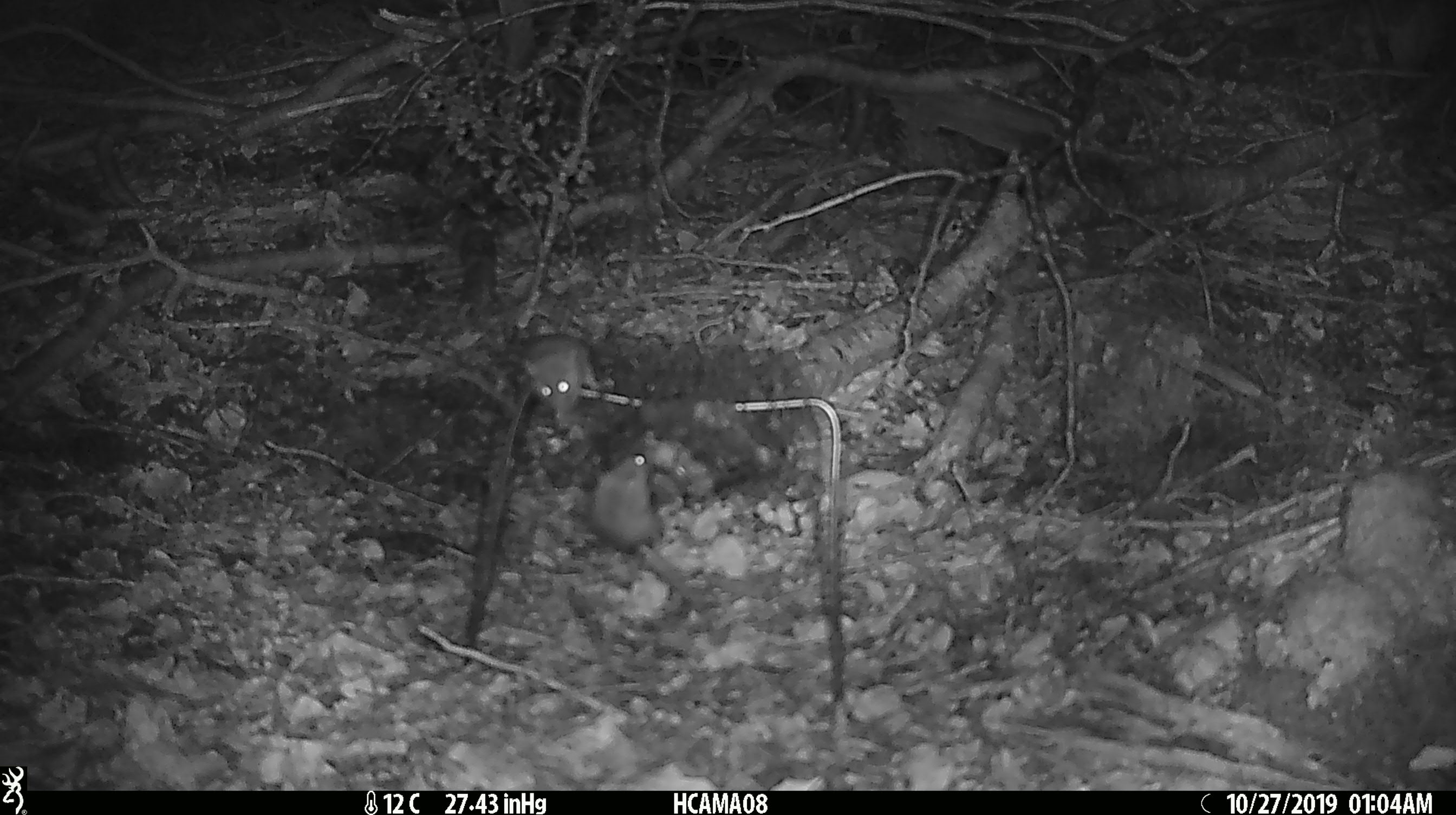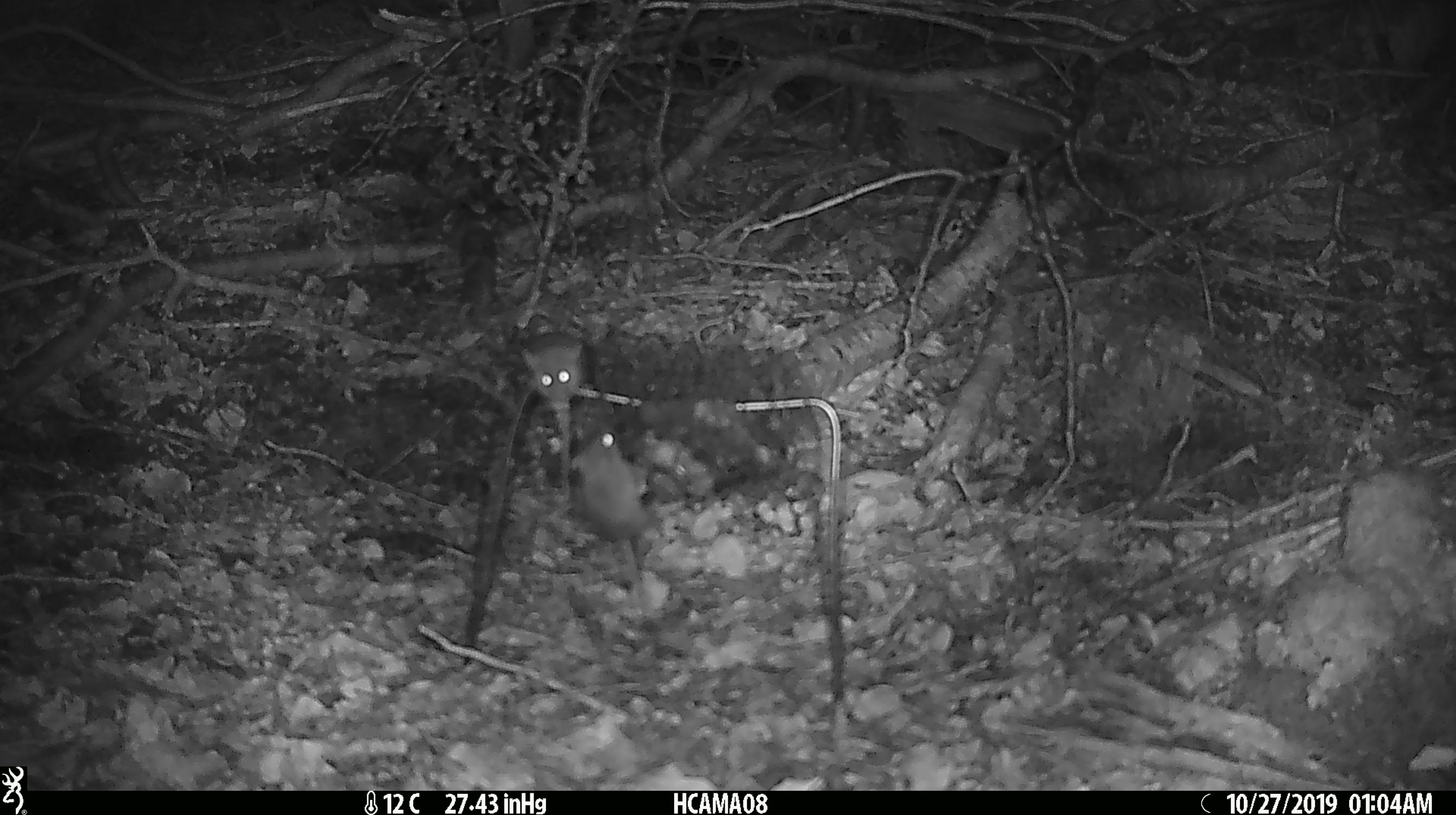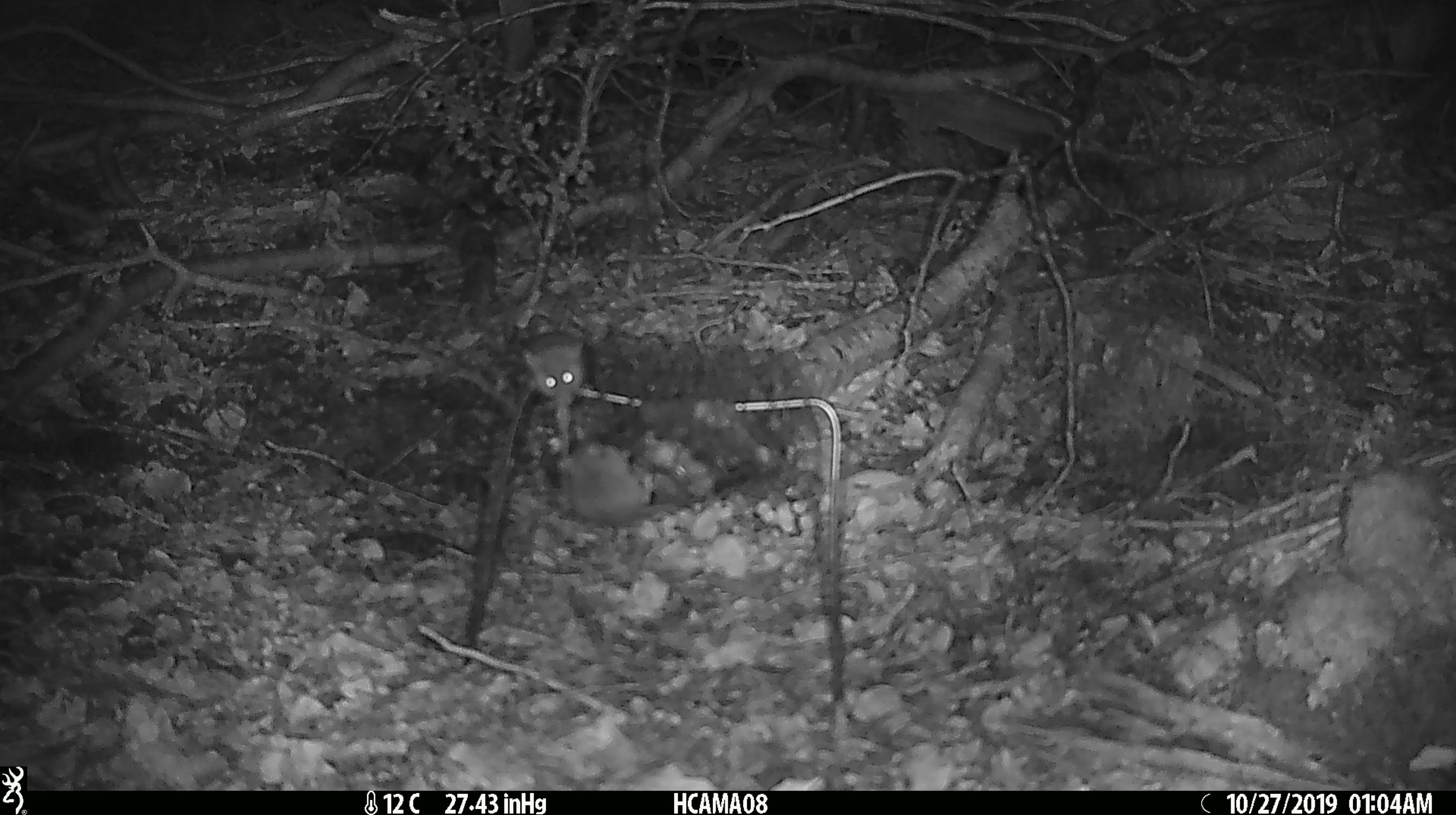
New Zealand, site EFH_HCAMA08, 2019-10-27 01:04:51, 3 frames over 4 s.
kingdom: Animalia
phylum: Chordata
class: Mammalia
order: Rodentia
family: Muridae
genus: Mus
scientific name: Mus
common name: mouse